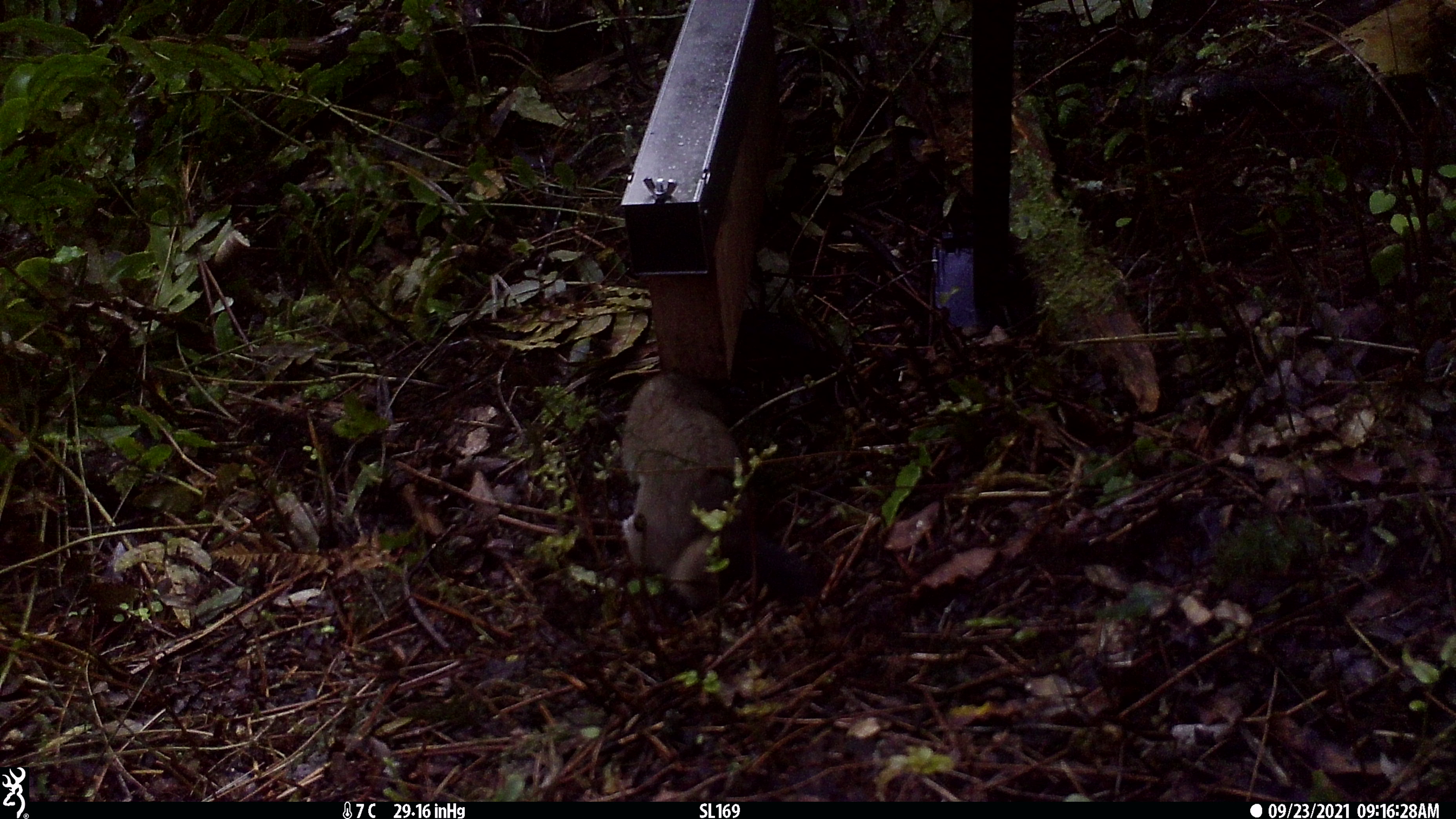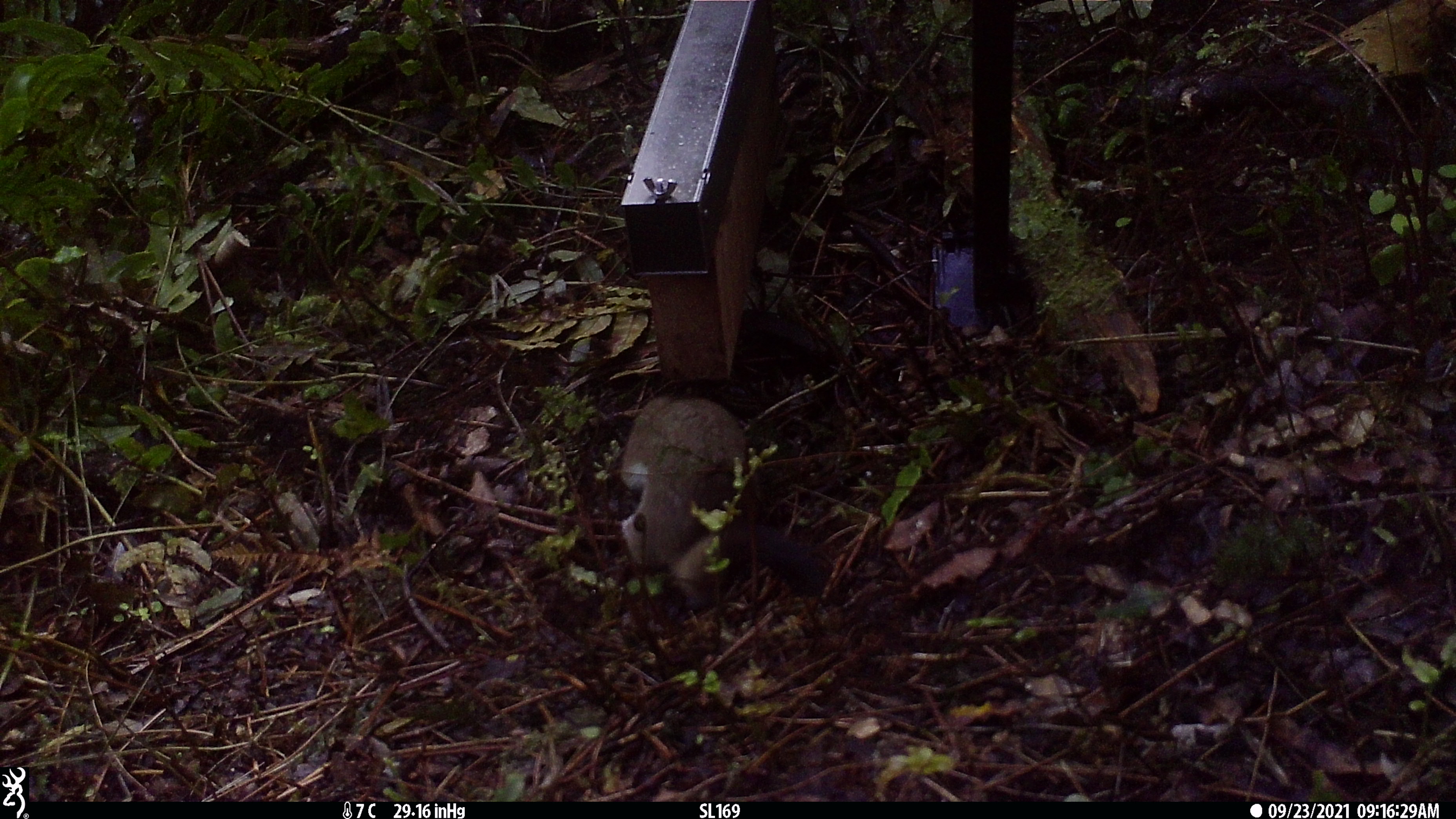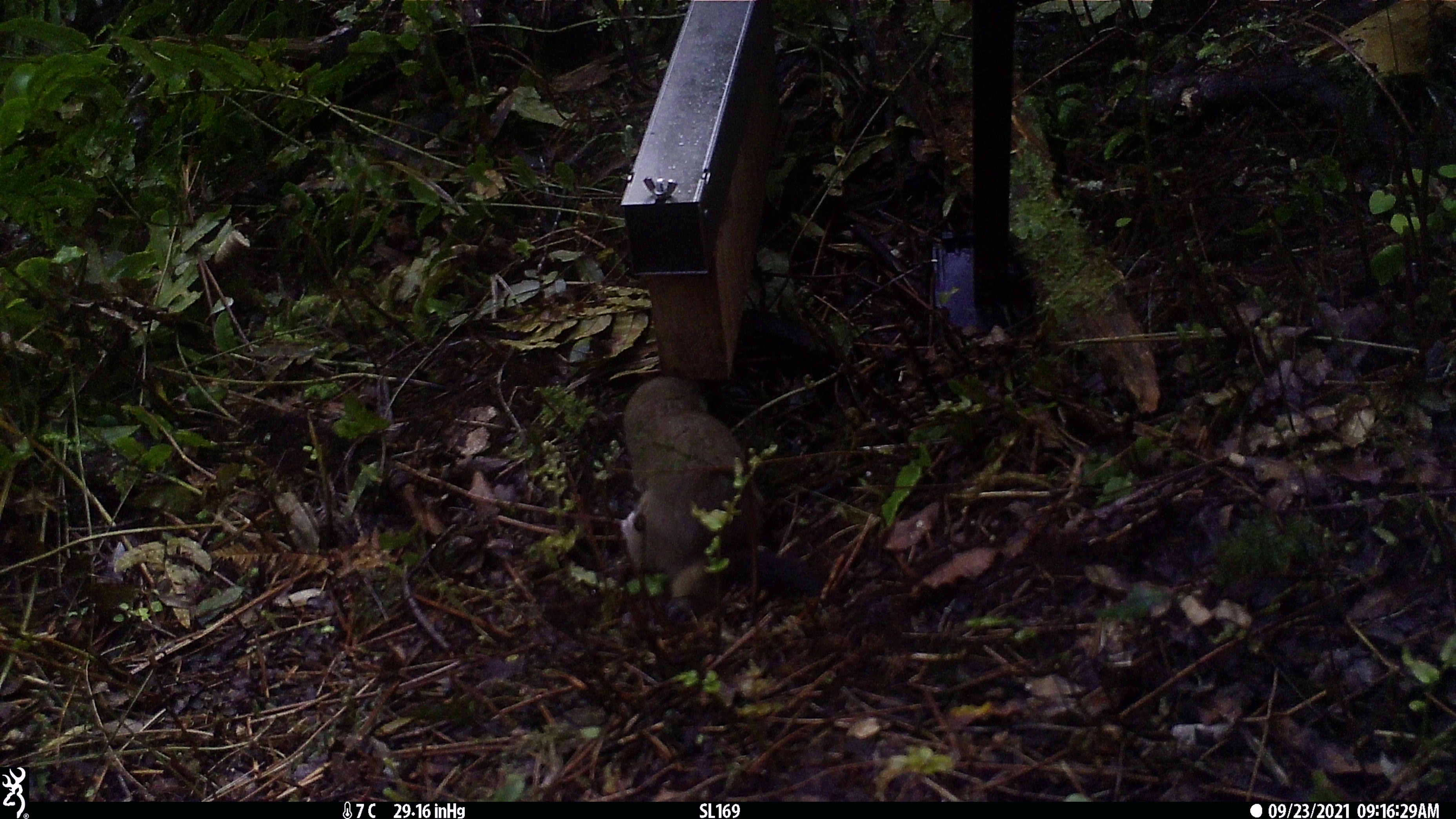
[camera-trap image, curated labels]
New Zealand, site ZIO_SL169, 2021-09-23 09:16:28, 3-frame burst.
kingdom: Animalia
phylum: Chordata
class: Mammalia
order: Carnivora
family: Mustelidae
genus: Mustela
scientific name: Mustela erminea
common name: stoat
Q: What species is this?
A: Stoat (Mustela erminea).